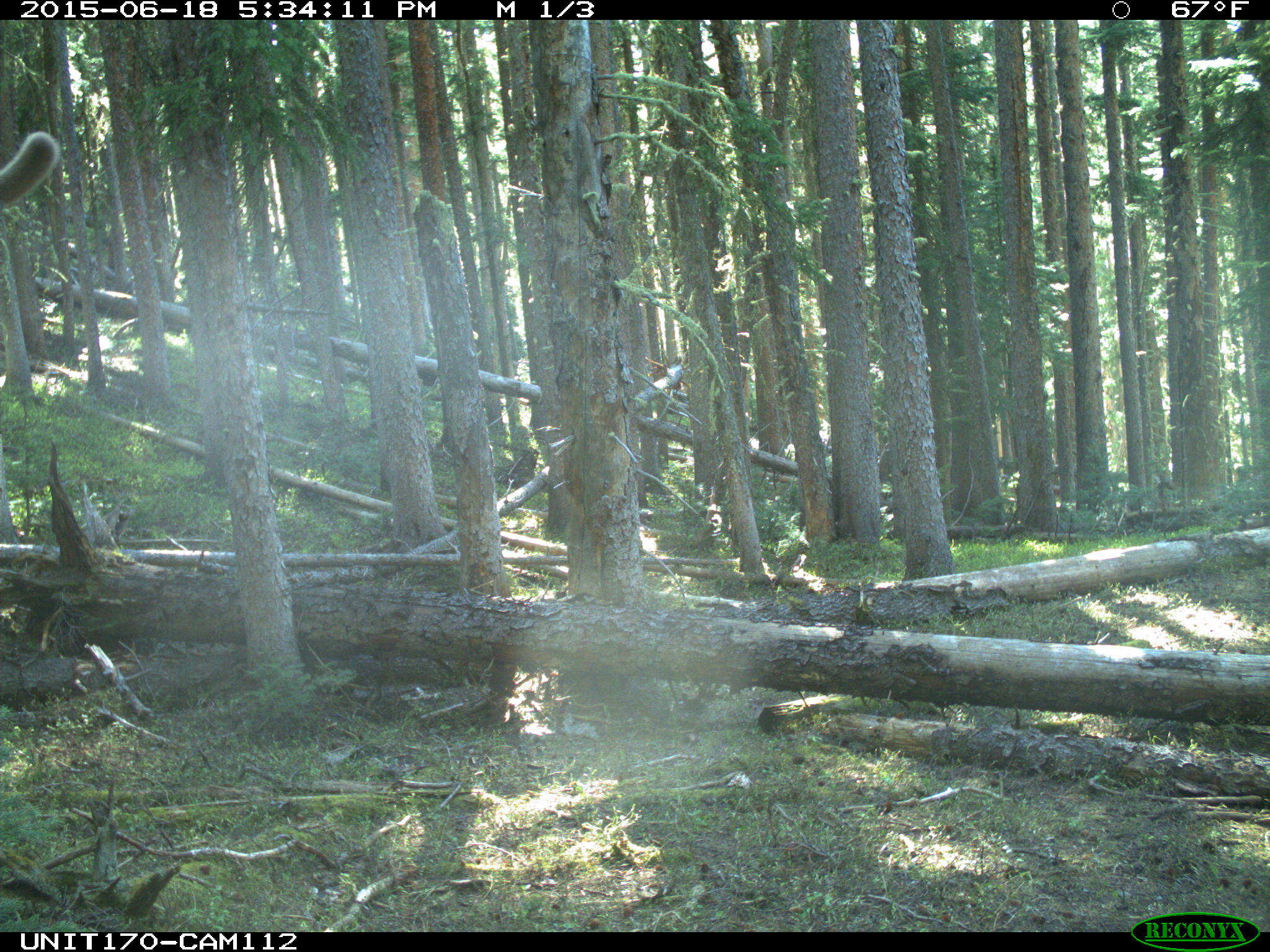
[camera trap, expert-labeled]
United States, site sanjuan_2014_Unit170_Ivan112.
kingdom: Animalia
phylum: Chordata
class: Mammalia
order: Artiodactyla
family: Cervidae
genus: Cervus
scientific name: Cervus elaphus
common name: red deer